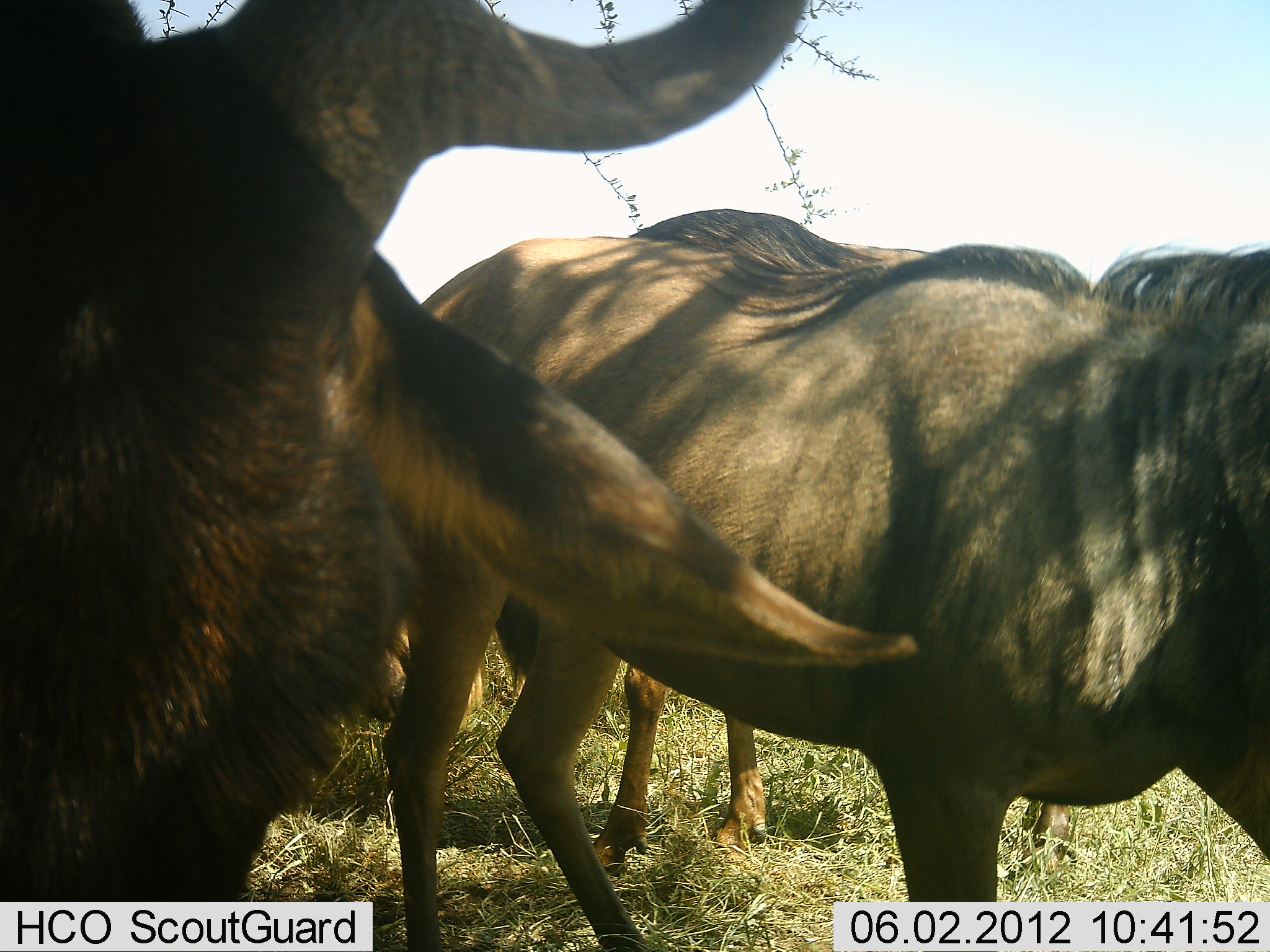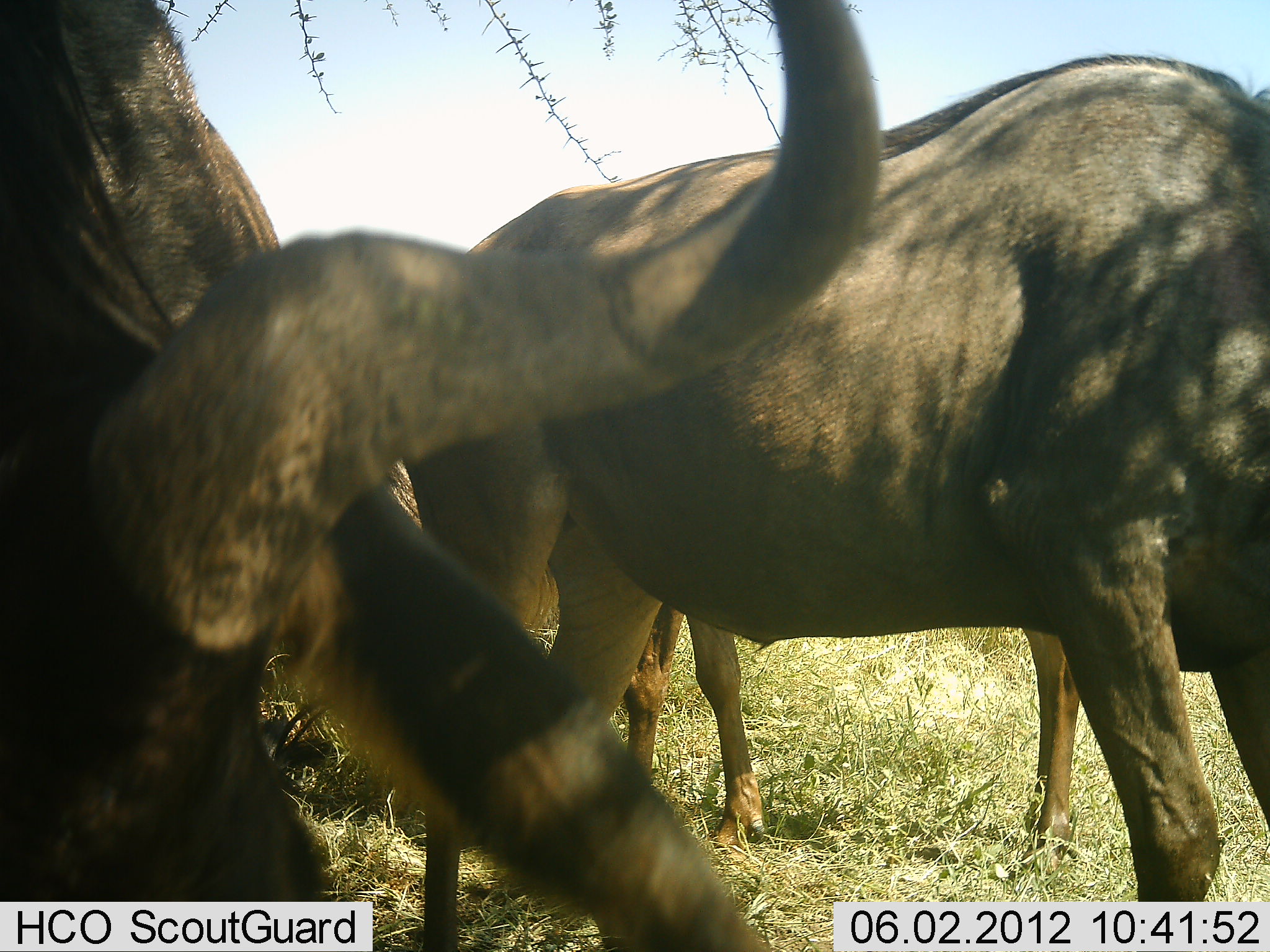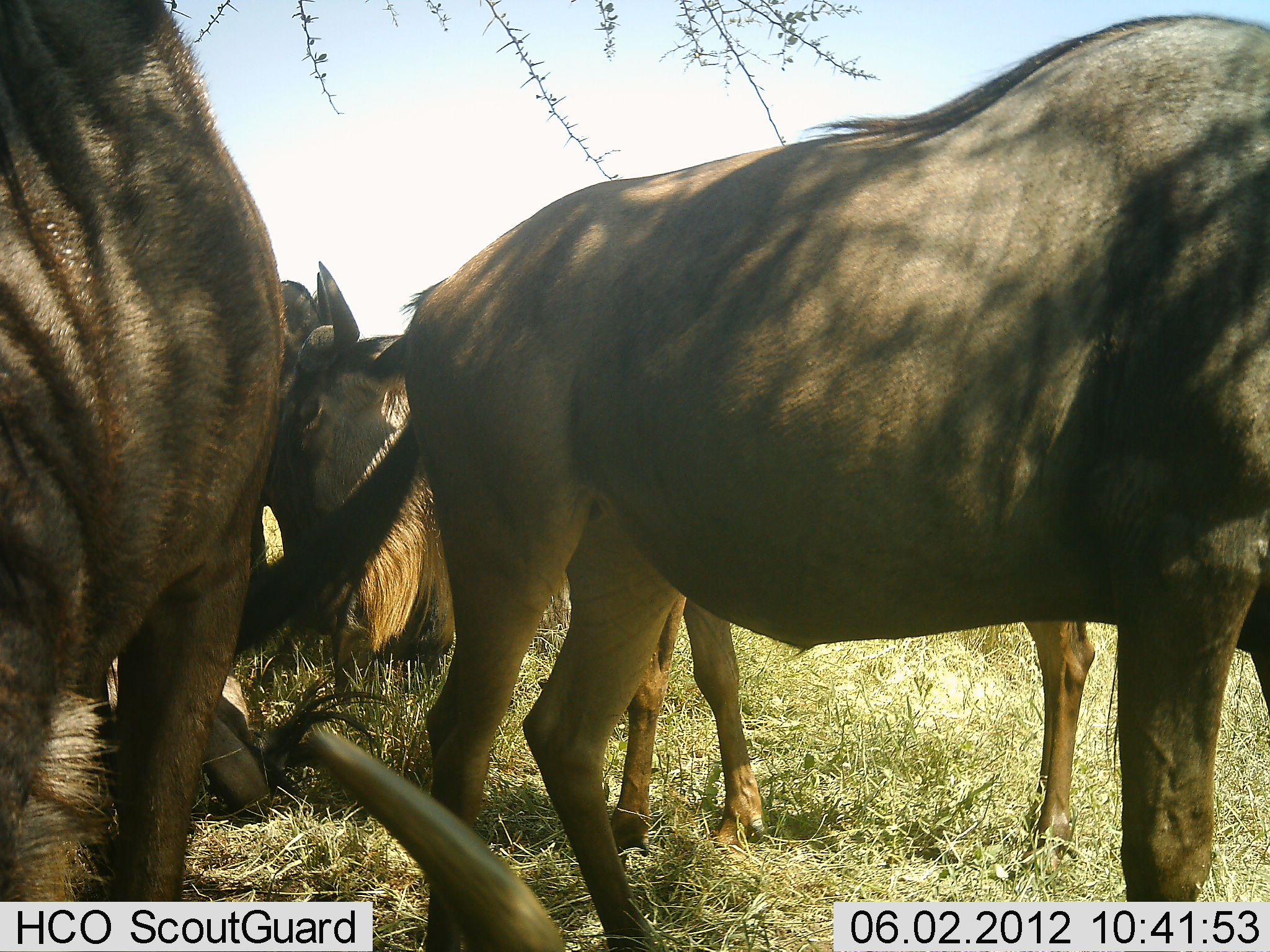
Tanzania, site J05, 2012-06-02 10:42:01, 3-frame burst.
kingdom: Animalia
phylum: Chordata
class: Mammalia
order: Artiodactyla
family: Bovidae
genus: Connochaetes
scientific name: Connochaetes taurinus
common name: blue wildebeest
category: wildebeest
Wildebeest (blue wildebeest) (Connochaetes taurinus), count 4. Behavior (volunteer vote fractions): standing 90%, resting 50%, moving 10%, interacting 20%. Young present (vote fraction): 10%. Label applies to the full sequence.